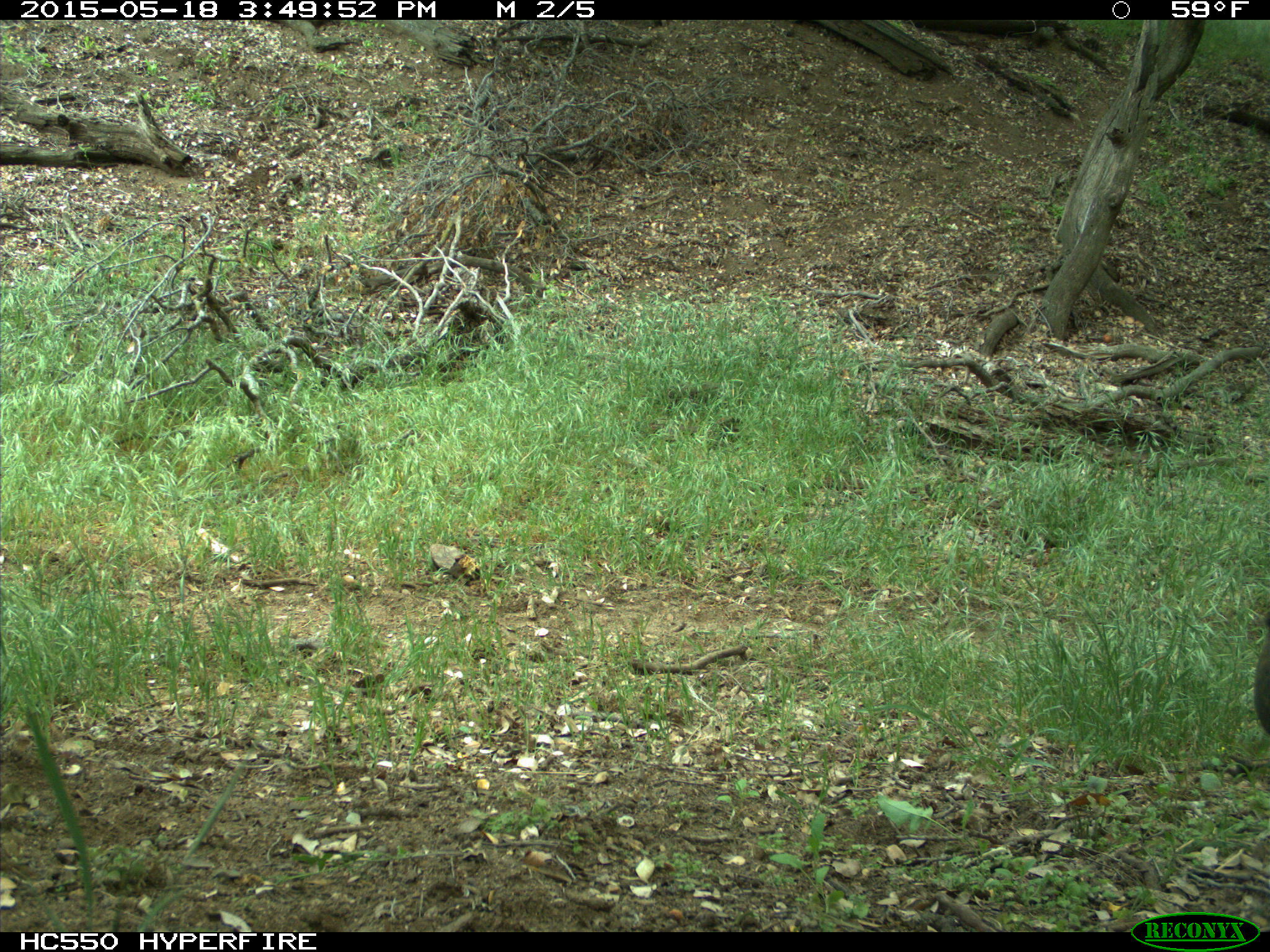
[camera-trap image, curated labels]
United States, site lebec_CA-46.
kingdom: Animalia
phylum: Chordata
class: Mammalia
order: Artiodactyla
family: Bovidae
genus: Bos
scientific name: Bos taurus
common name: domestic cow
Bos taurus (domestic cow).